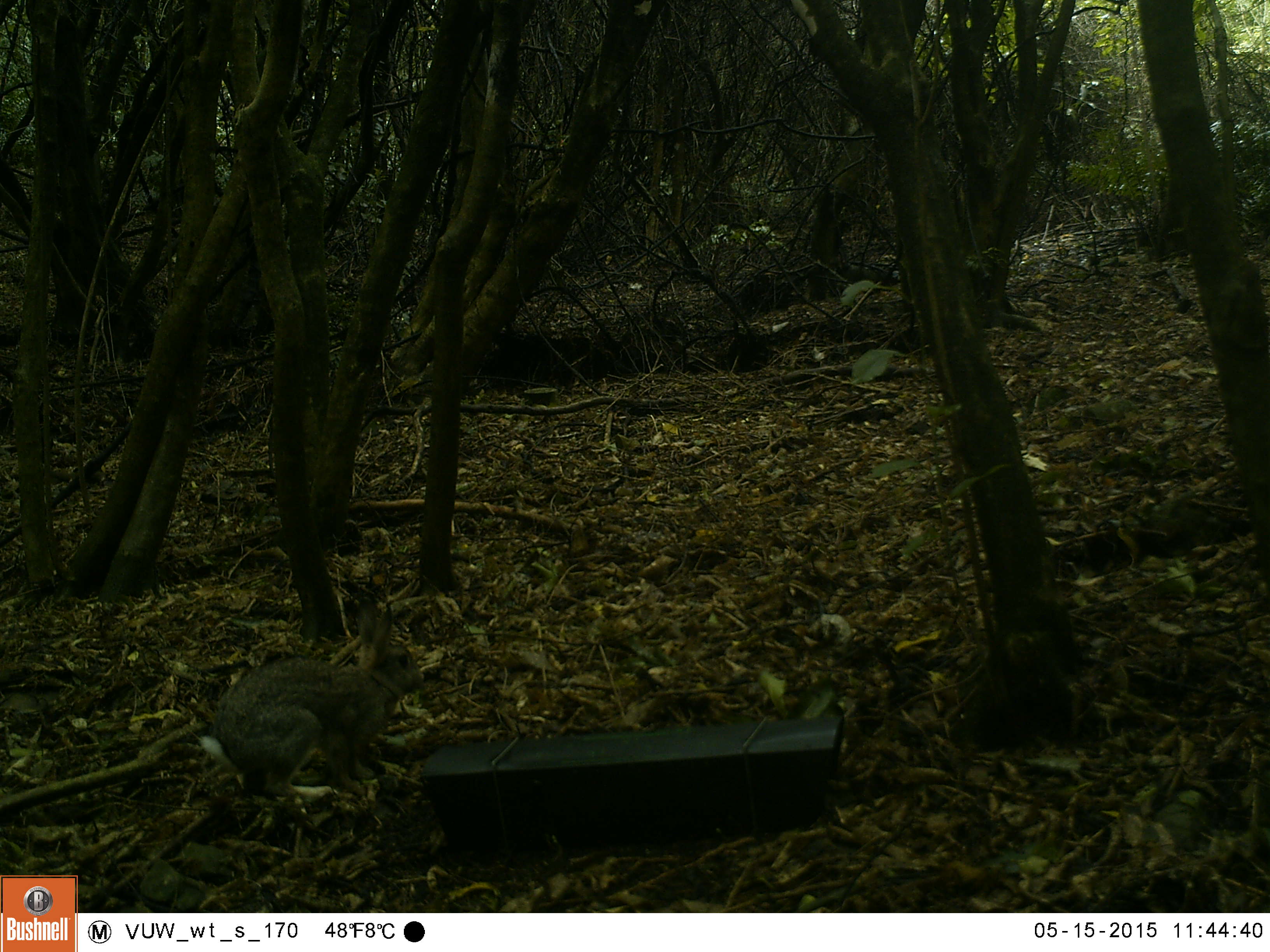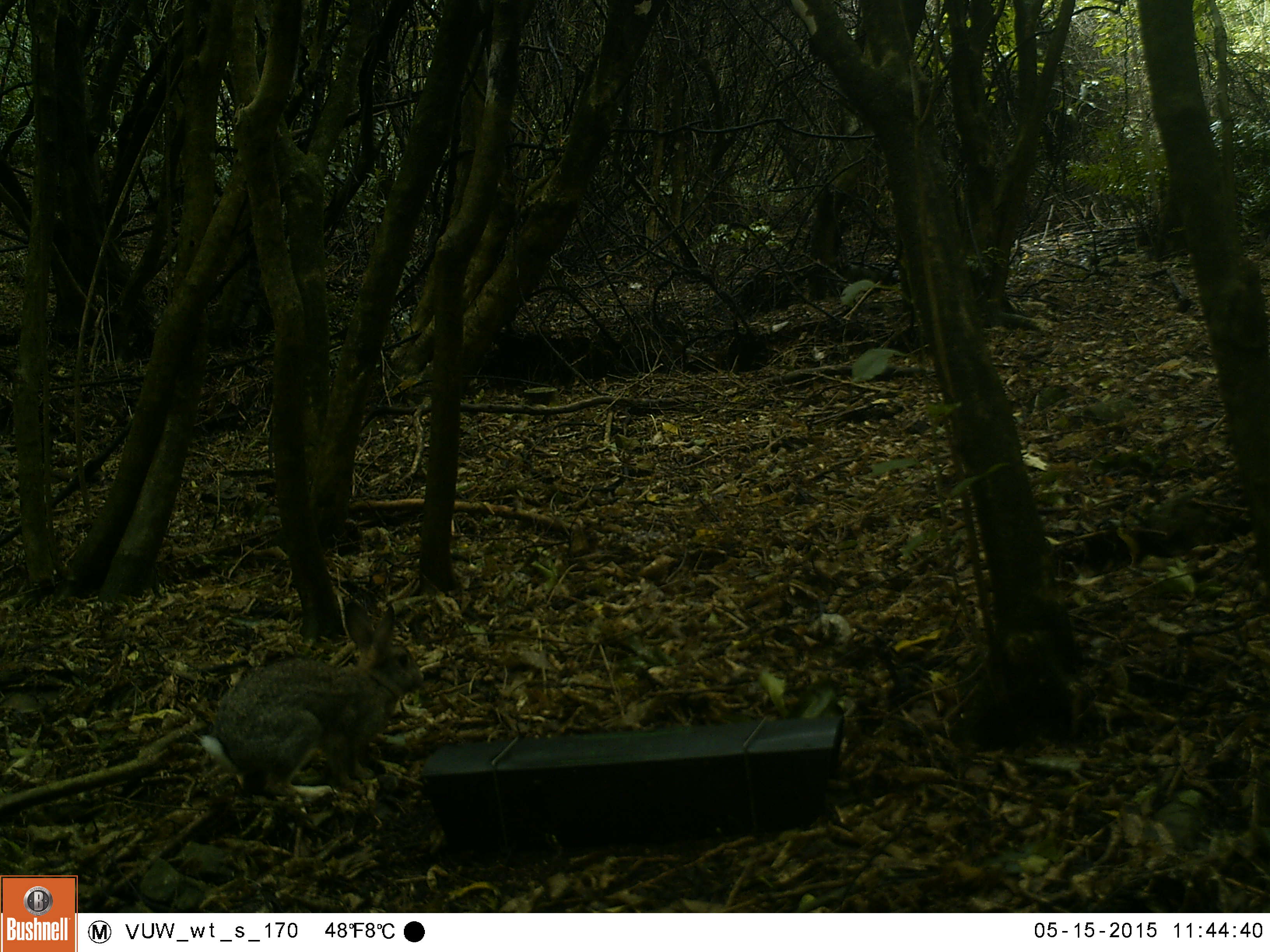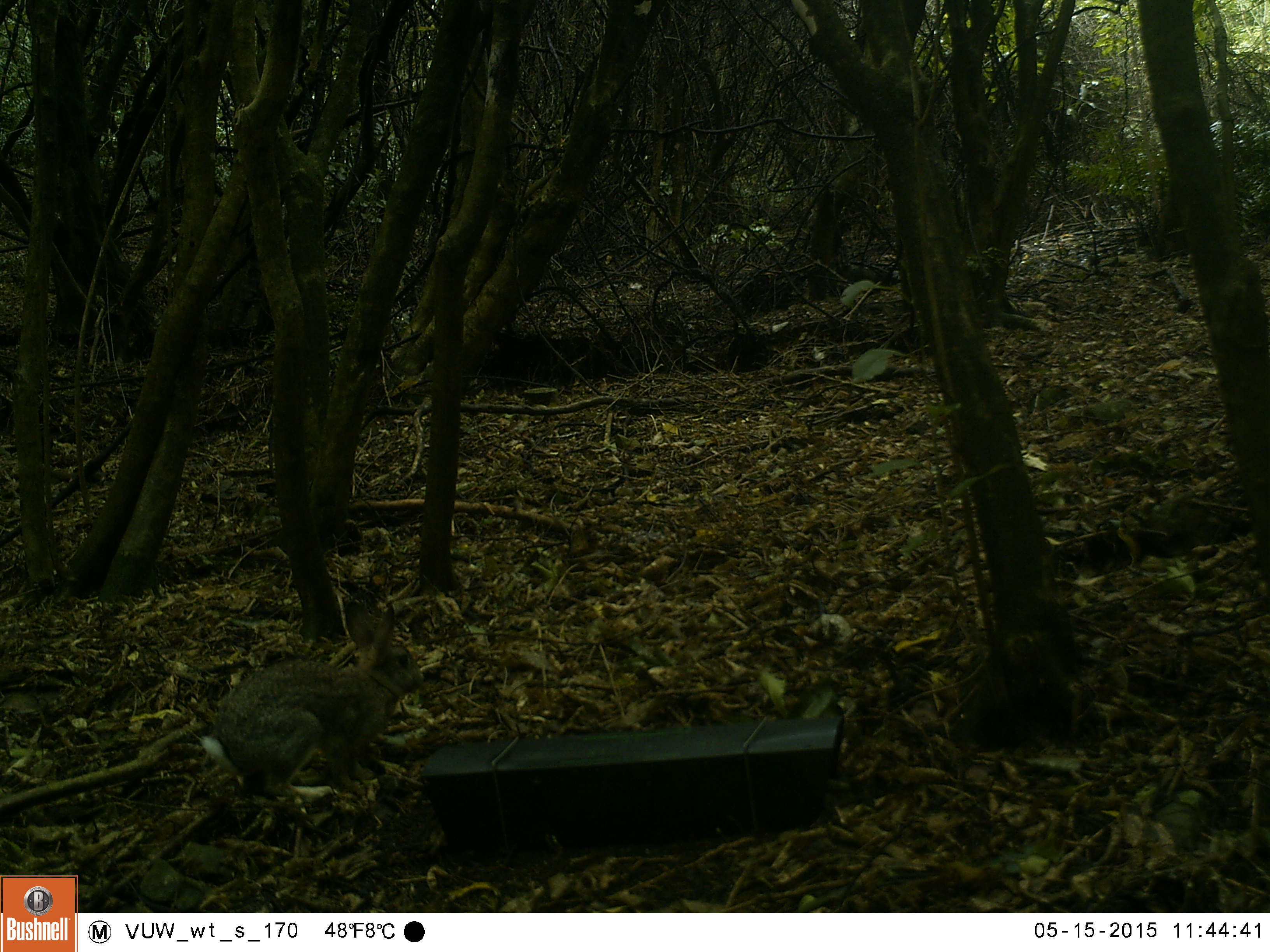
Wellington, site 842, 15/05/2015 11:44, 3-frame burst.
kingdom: Animalia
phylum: Chordata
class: Mammalia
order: Lagomorpha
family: Leporidae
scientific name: Leporidae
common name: rabbit